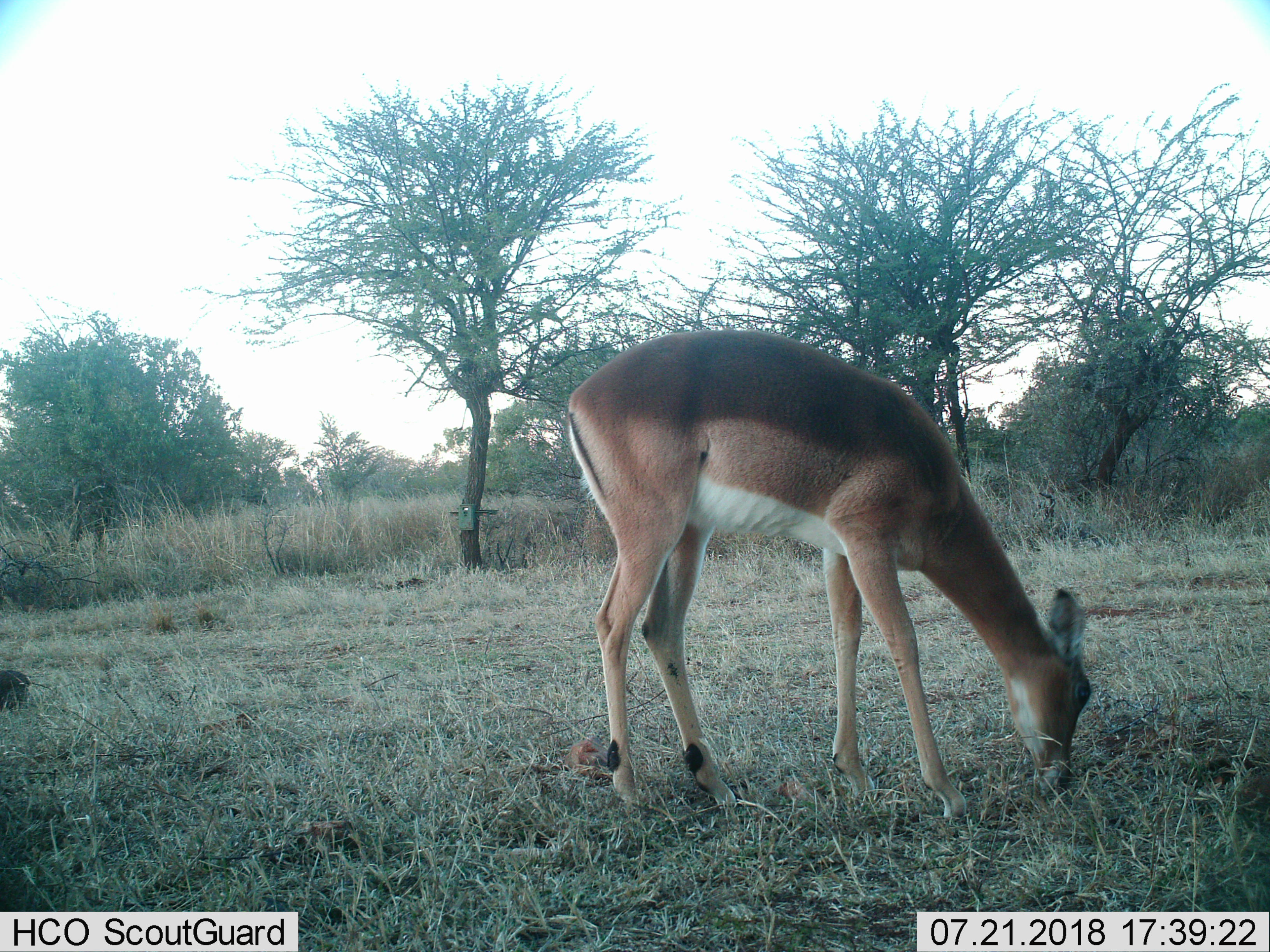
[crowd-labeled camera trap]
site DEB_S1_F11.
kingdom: Animalia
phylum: Chordata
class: Mammalia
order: Artiodactyla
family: Bovidae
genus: Aepyceros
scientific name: Aepyceros melampus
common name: impala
Impala (Aepyceros melampus), count 1. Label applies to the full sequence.